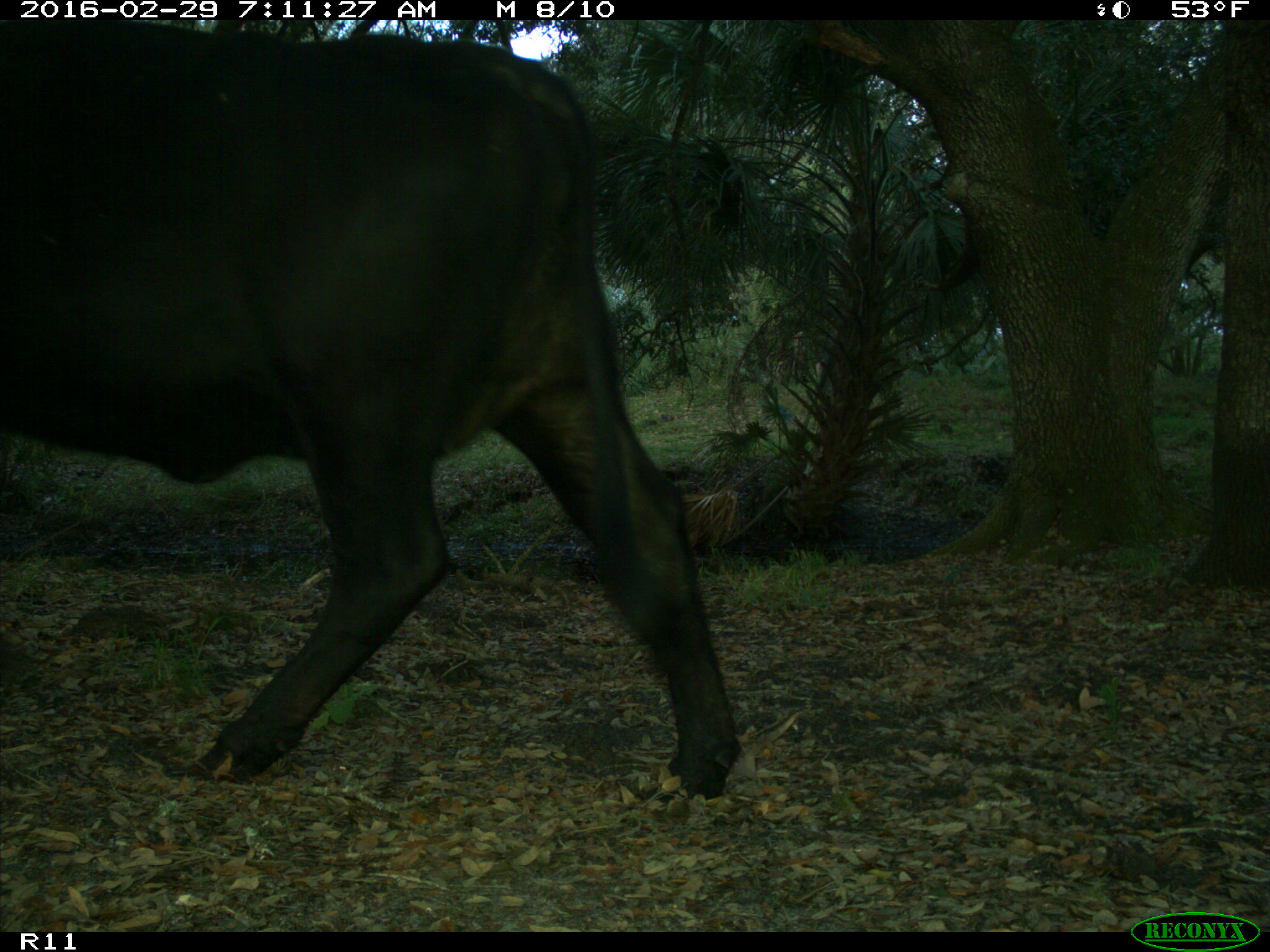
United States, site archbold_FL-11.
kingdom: Animalia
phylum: Chordata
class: Mammalia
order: Artiodactyla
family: Bovidae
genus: Bos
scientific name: Bos taurus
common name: domestic cow